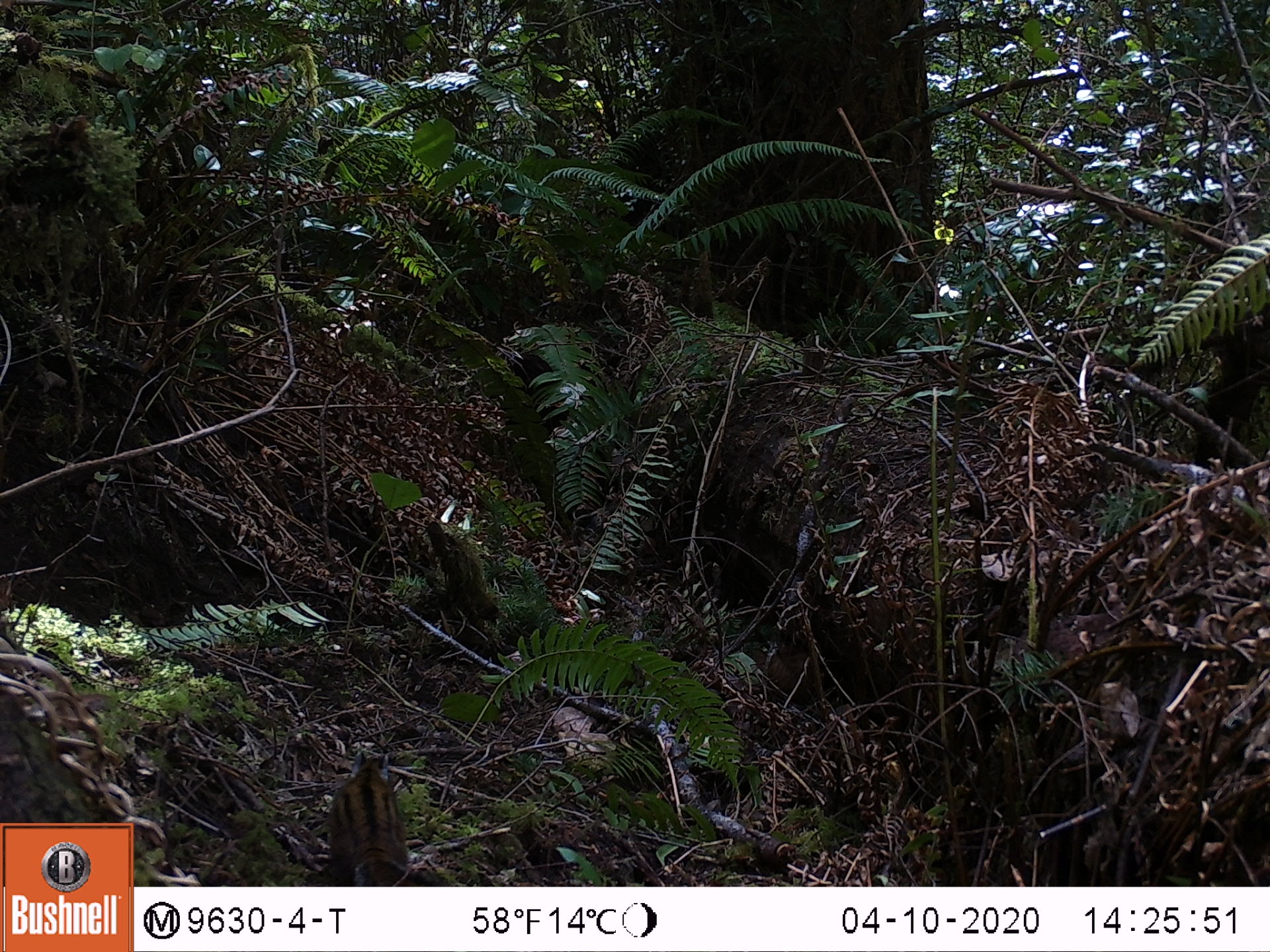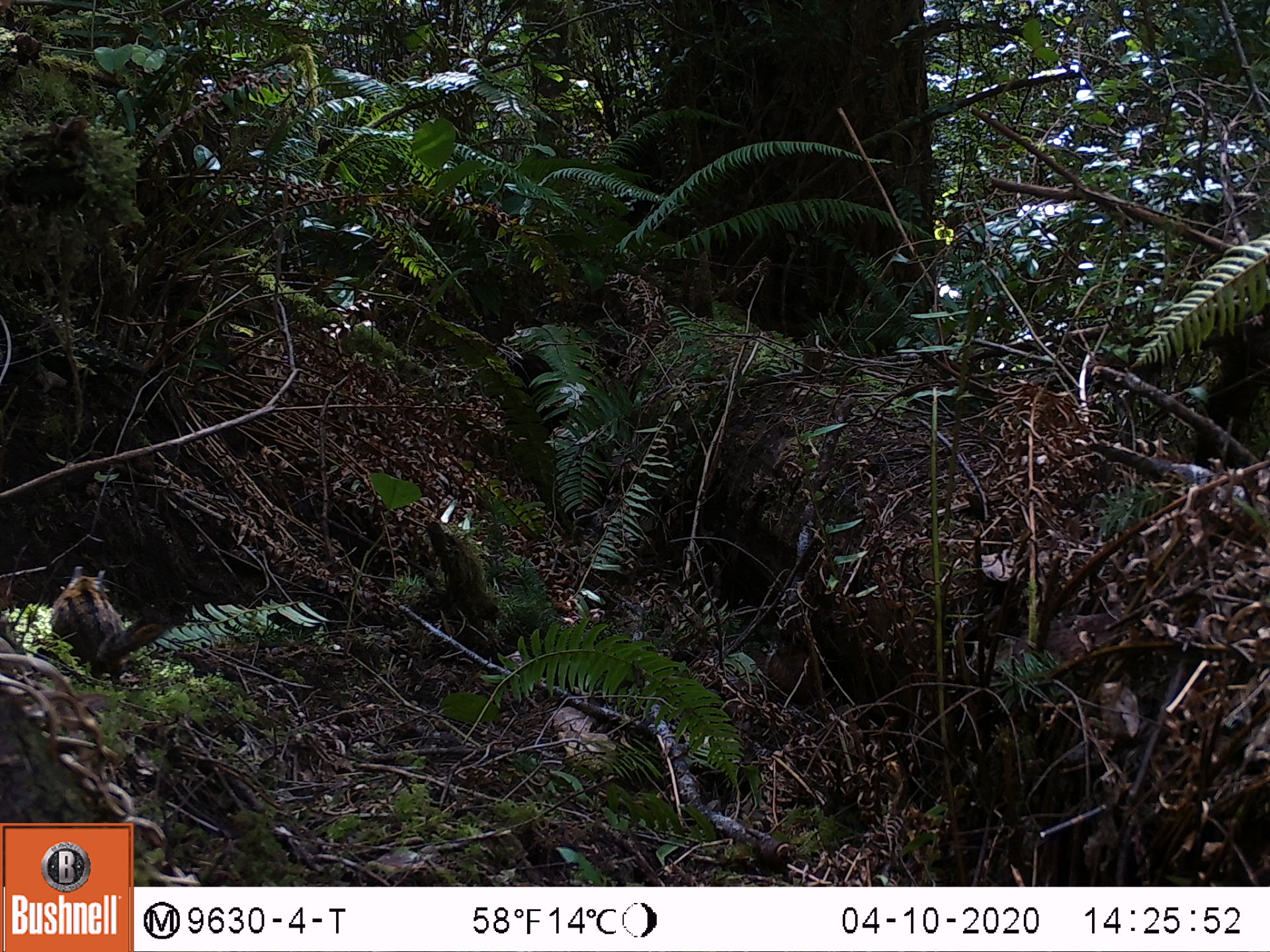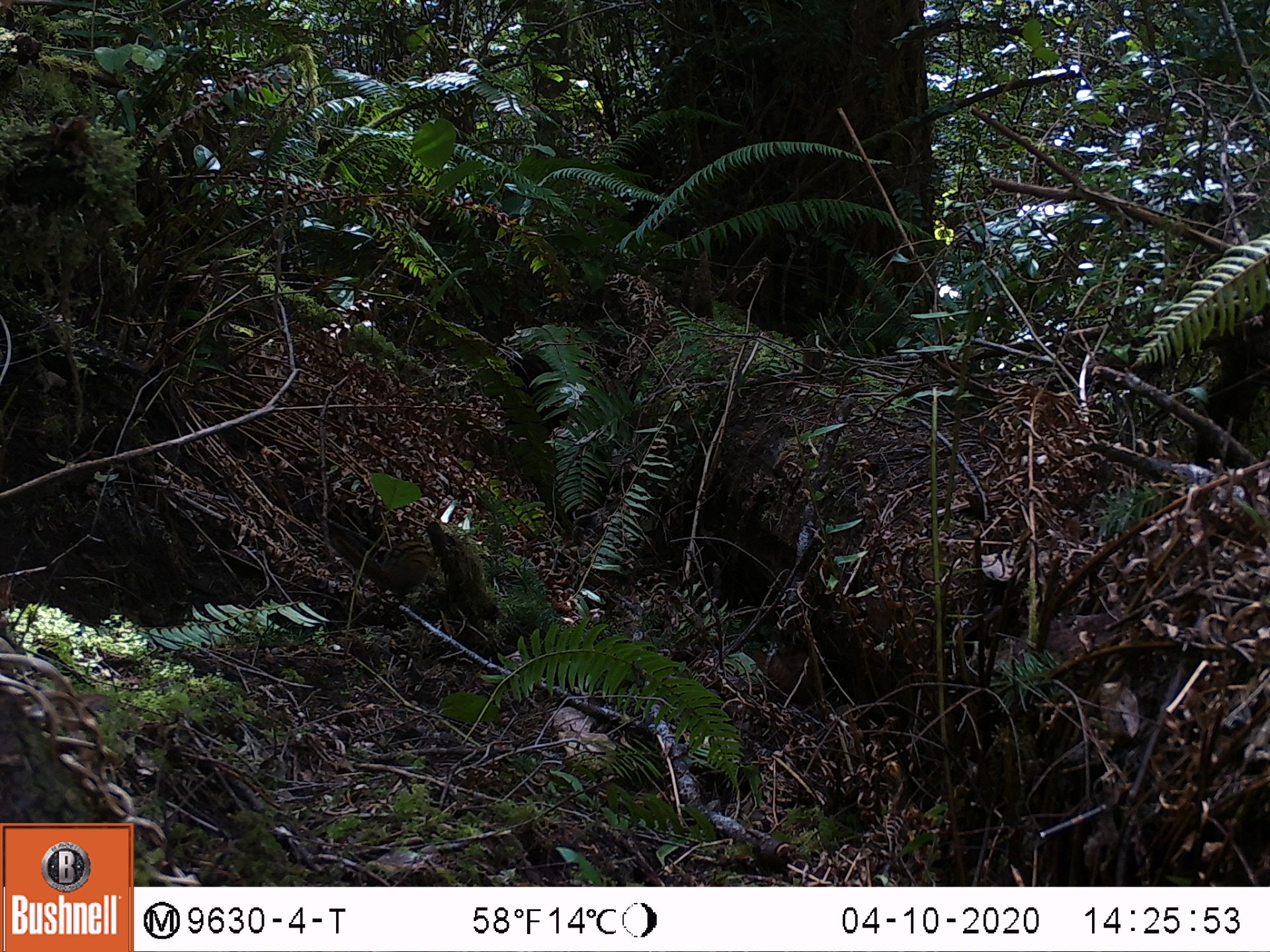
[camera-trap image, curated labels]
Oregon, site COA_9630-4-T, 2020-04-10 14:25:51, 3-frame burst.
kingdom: Animalia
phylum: Chordata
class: Mammalia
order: Rodentia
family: Sciuridae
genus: Neotamias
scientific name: Neotamias townsendii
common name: townsend's chipmunk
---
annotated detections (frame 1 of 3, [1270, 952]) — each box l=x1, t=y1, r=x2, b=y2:
townsend's chipmunk: l=322, t=746, r=417, b=883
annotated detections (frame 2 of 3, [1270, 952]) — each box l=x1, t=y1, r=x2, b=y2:
townsend's chipmunk: l=45, t=560, r=178, b=679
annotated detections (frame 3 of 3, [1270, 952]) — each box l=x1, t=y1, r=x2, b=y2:
townsend's chipmunk: l=326, t=531, r=463, b=598